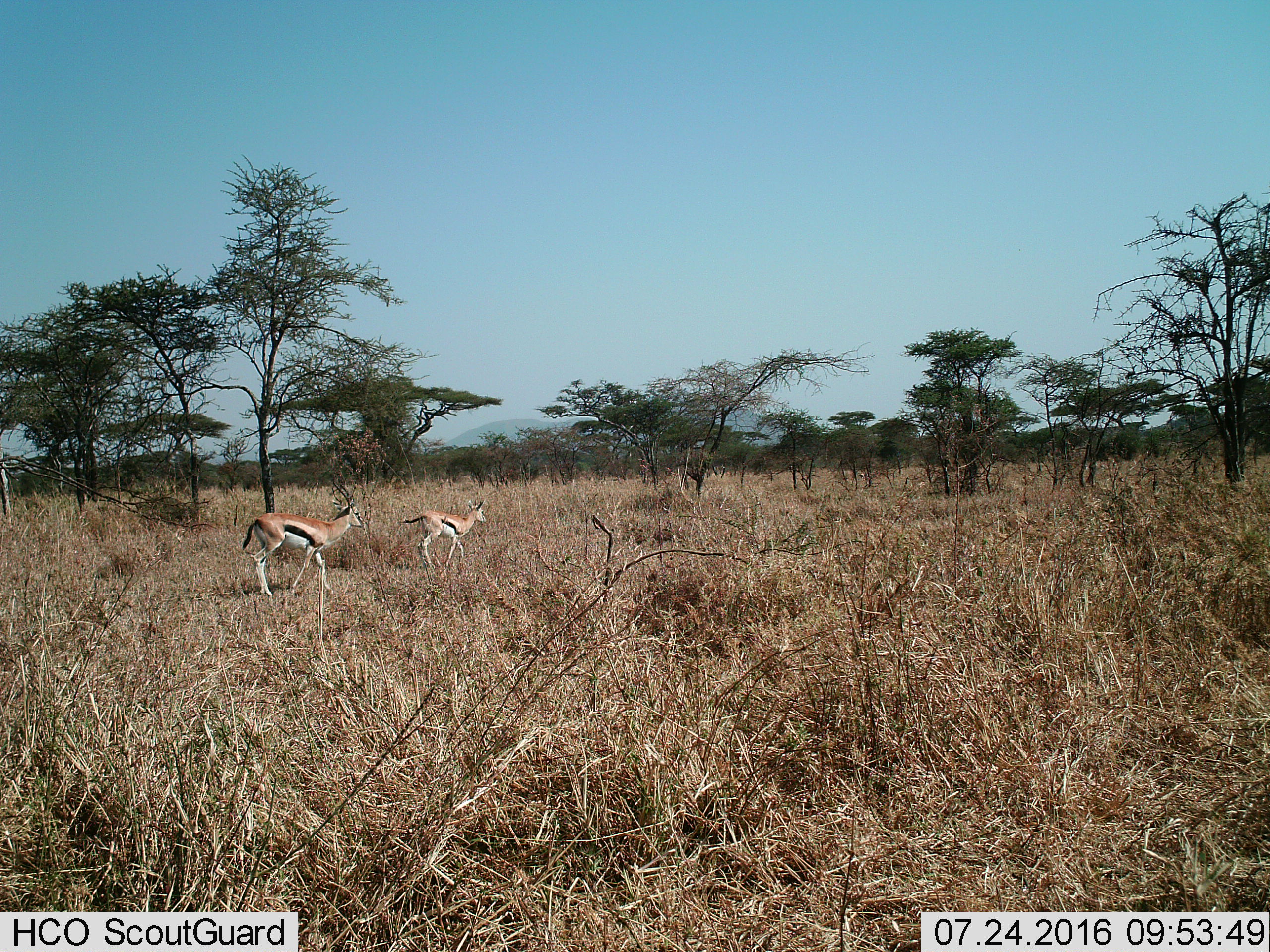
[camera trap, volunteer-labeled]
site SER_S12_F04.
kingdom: Animalia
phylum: Chordata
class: Mammalia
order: Artiodactyla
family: Bovidae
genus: Eudorcas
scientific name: Eudorcas thomsonii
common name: thomson's gazelle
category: gazellethomsons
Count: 2.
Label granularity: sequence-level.